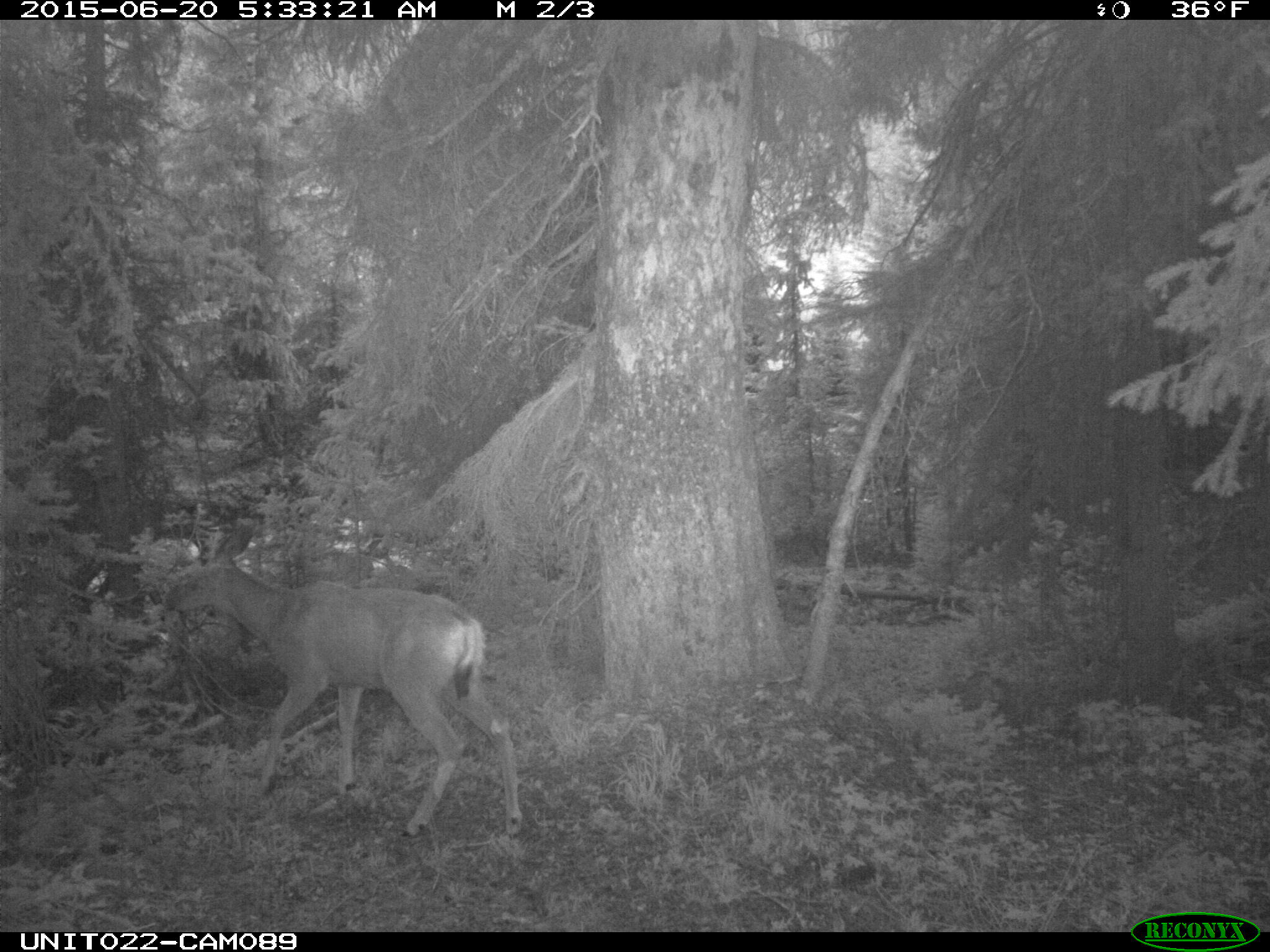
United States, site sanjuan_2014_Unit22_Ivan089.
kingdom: Animalia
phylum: Chordata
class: Mammalia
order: Artiodactyla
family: Cervidae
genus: Odocoileus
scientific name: Odocoileus hemionus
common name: mule deer